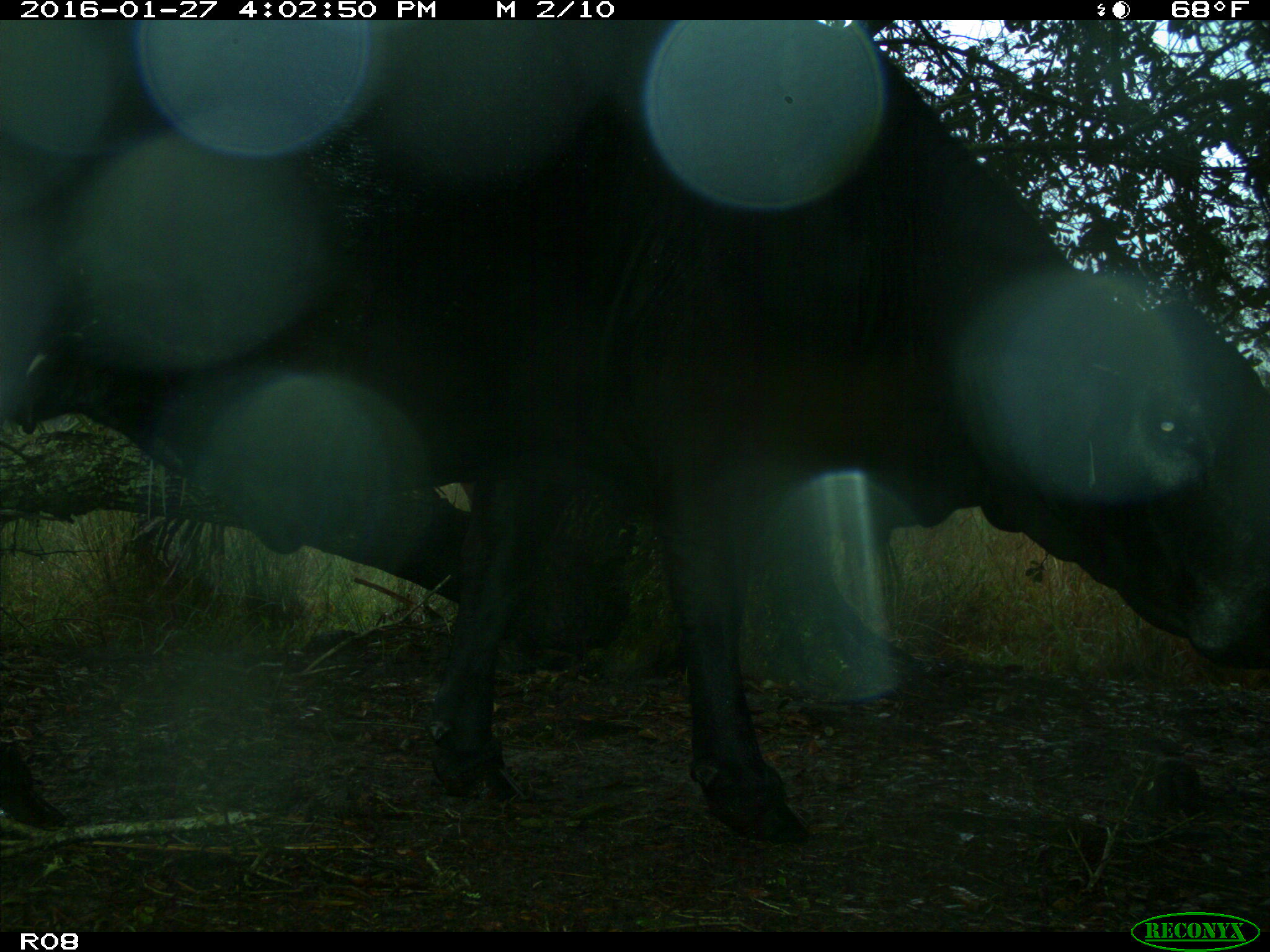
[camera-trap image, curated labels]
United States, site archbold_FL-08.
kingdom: Animalia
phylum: Chordata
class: Mammalia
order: Artiodactyla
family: Bovidae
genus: Bos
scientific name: Bos taurus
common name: domestic cow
Bos taurus (domestic cow).